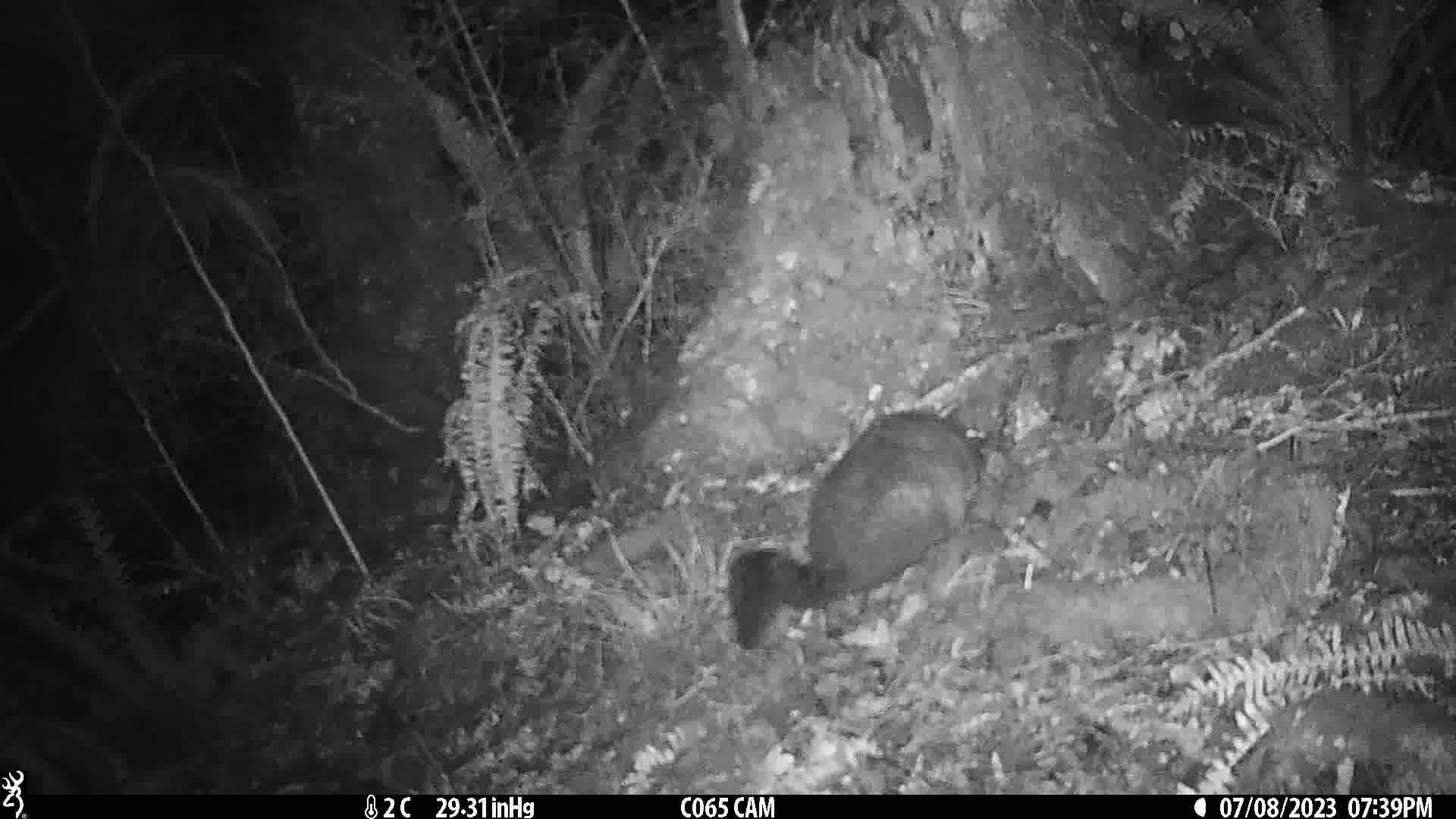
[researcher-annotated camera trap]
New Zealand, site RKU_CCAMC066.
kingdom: Animalia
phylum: Chordata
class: Mammalia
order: Diprotodontia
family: Phalangeridae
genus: Trichosurus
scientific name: Trichosurus vulpecula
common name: common brushtail possum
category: possum